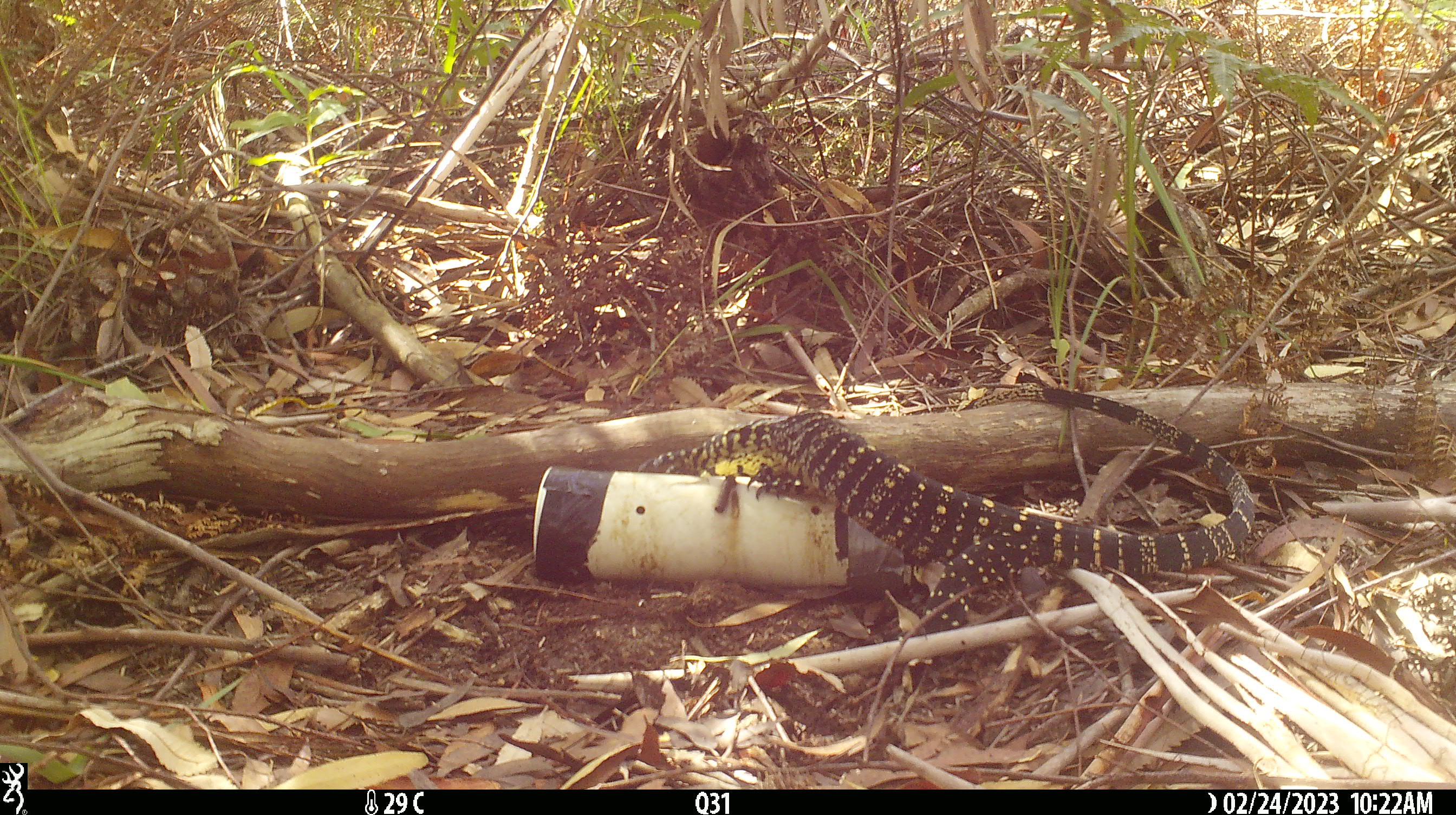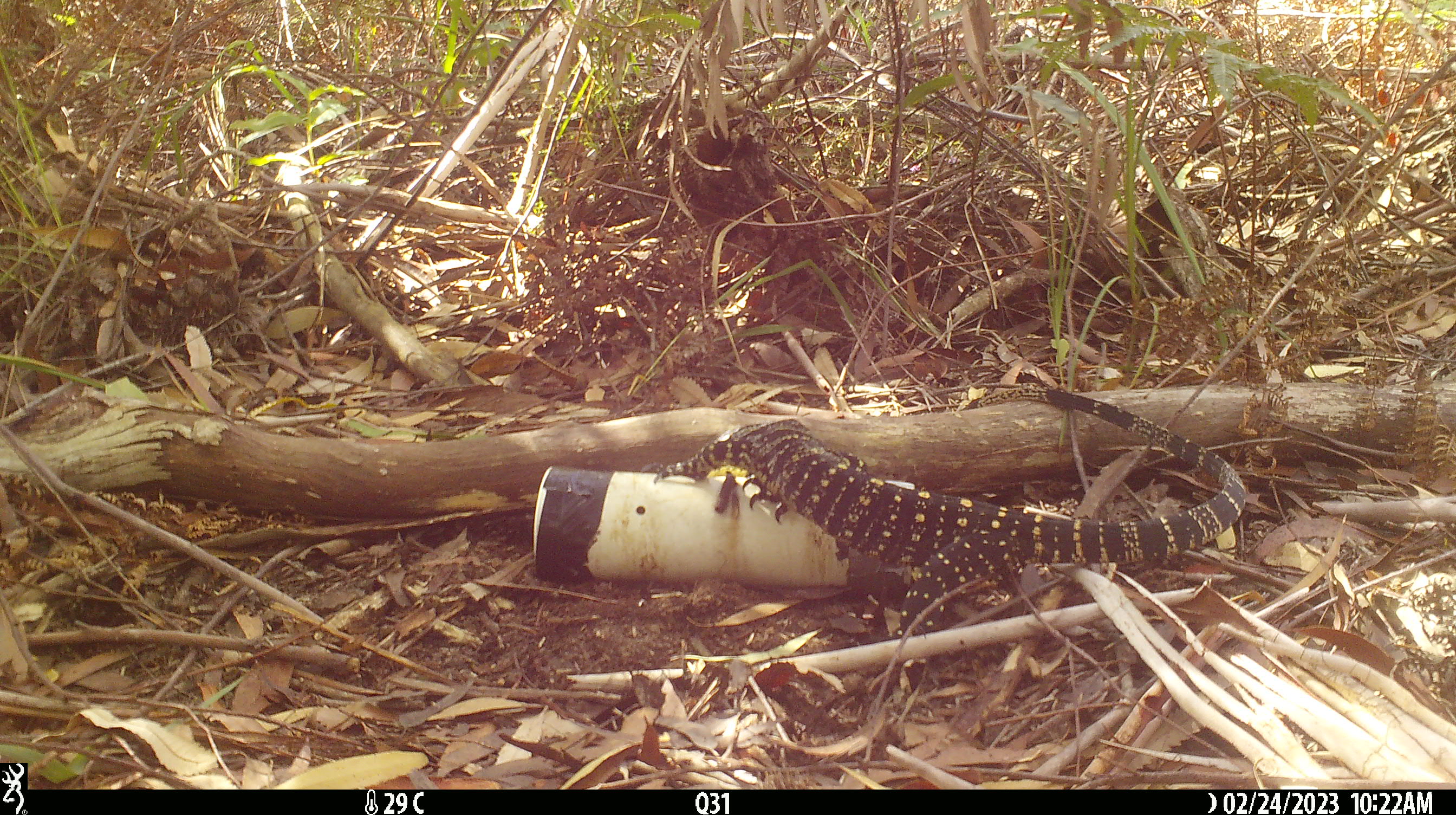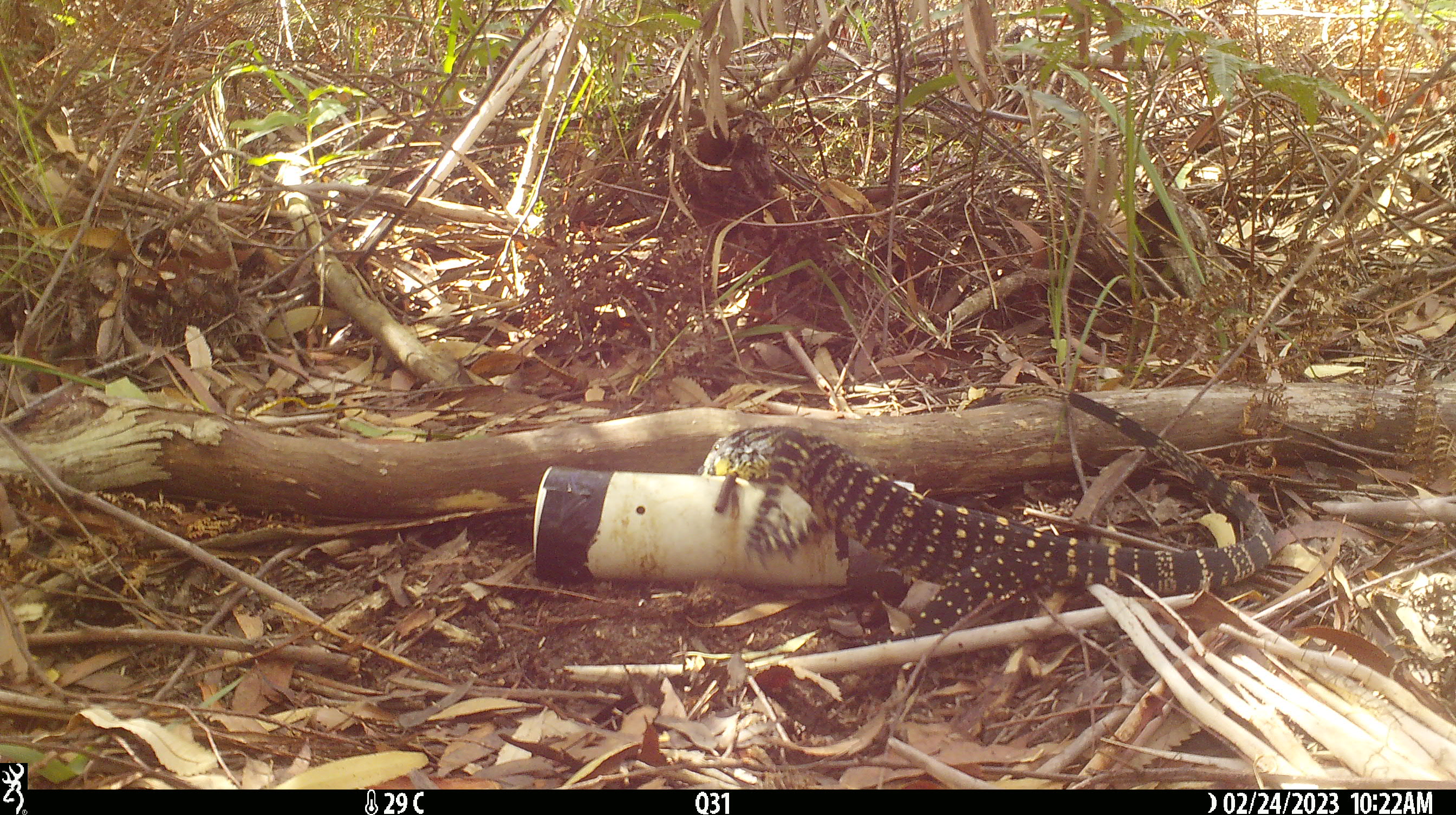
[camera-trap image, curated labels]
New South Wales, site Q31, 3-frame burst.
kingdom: Animalia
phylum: Chordata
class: Reptilia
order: Squamata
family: Varanidae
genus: Varanus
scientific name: Varanus varius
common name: lace monitor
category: goanna